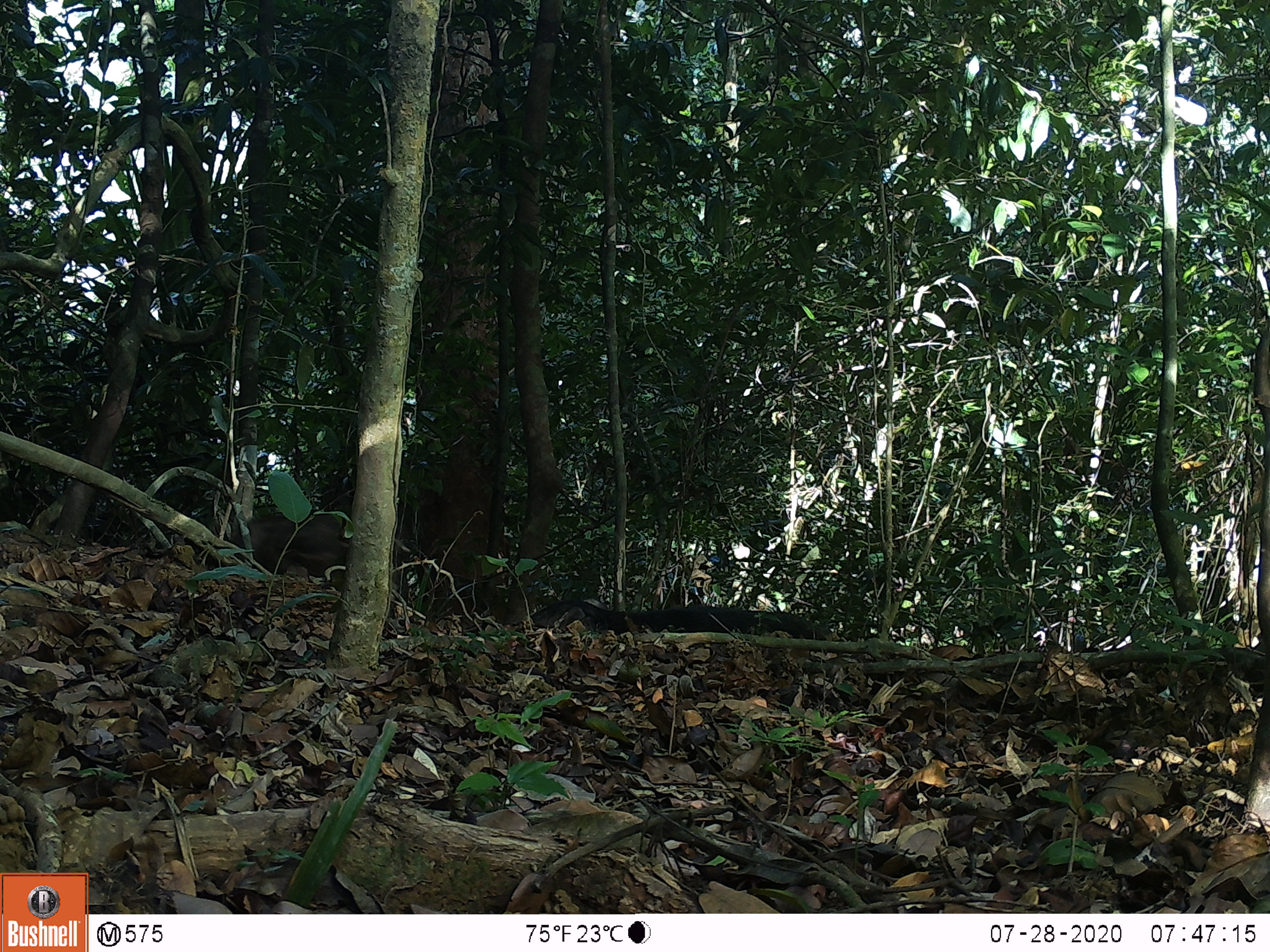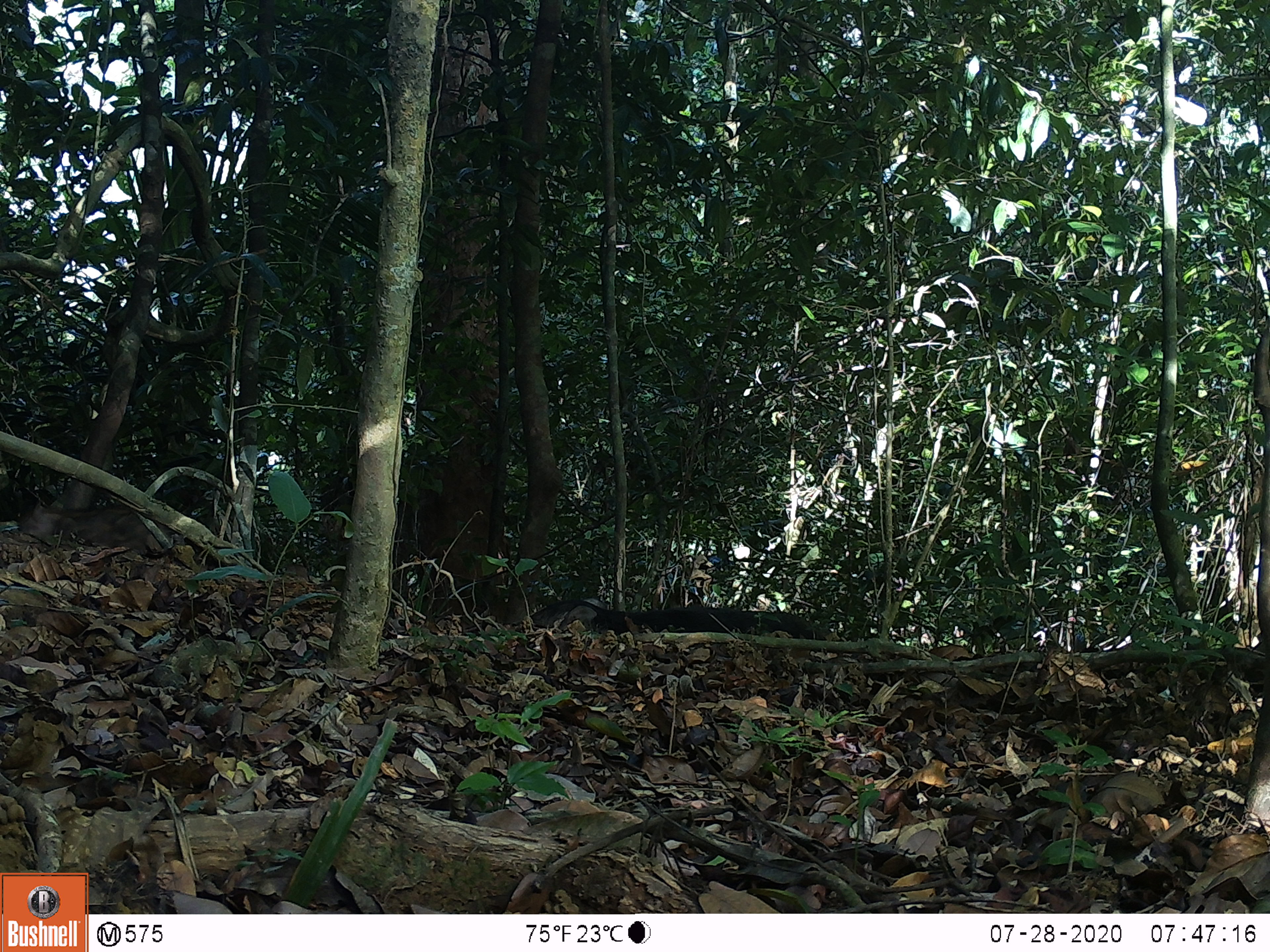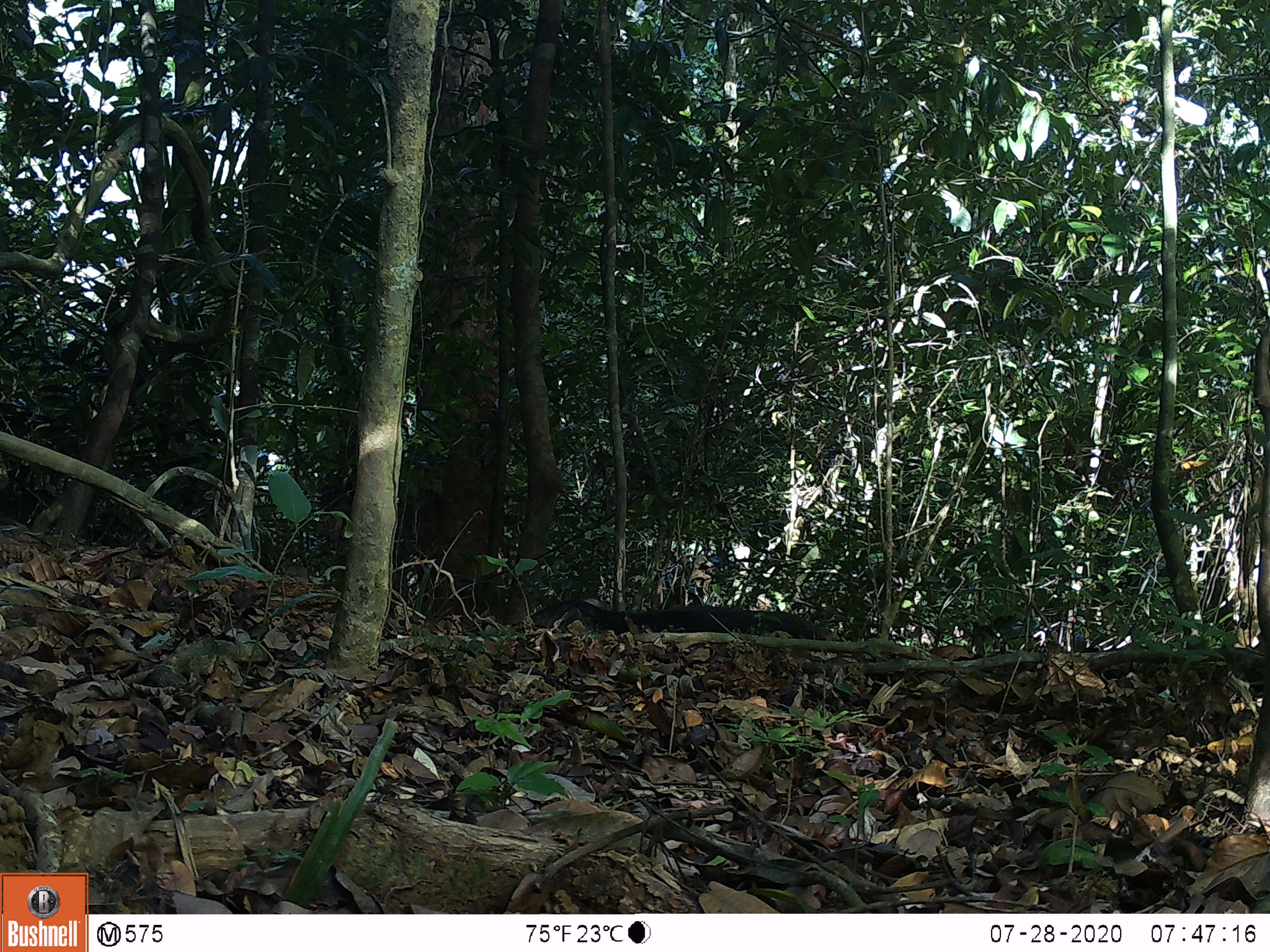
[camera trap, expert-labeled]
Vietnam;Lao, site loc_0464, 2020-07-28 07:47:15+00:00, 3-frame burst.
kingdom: Animalia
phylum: Chordata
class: Mammalia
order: Artiodactyla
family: Suidae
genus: Sus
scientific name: Sus scrofa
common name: eurasian wild pig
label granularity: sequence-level